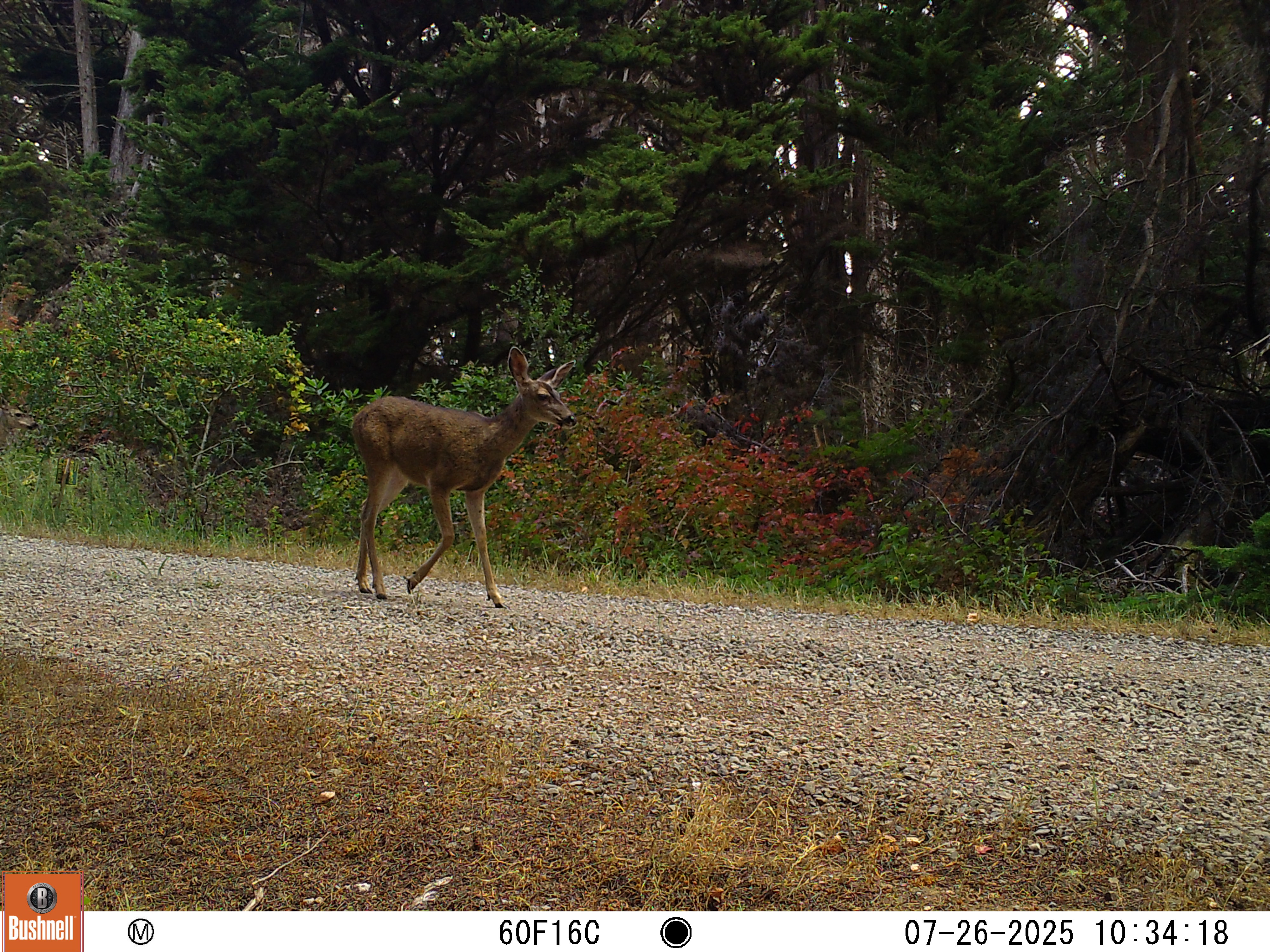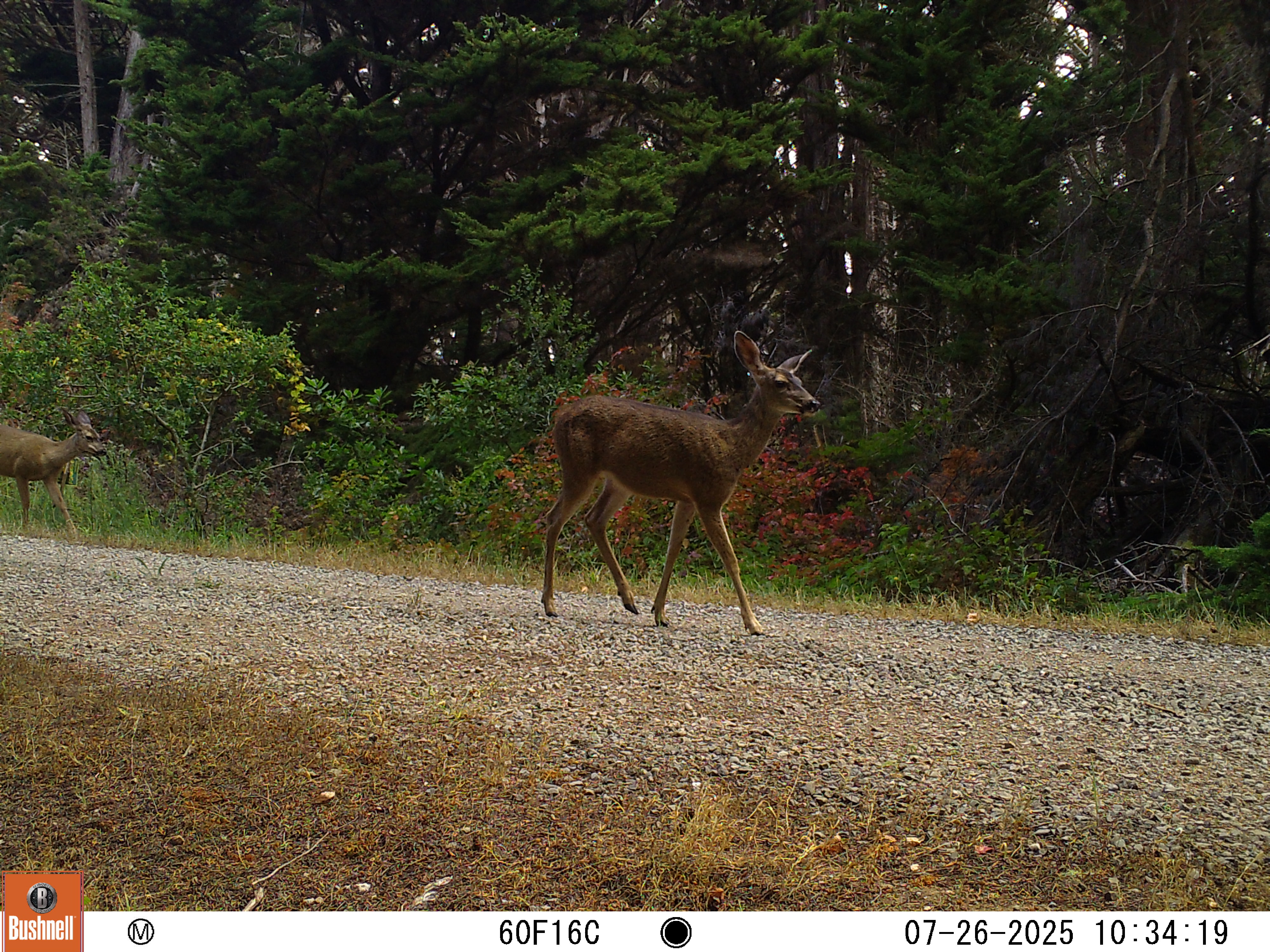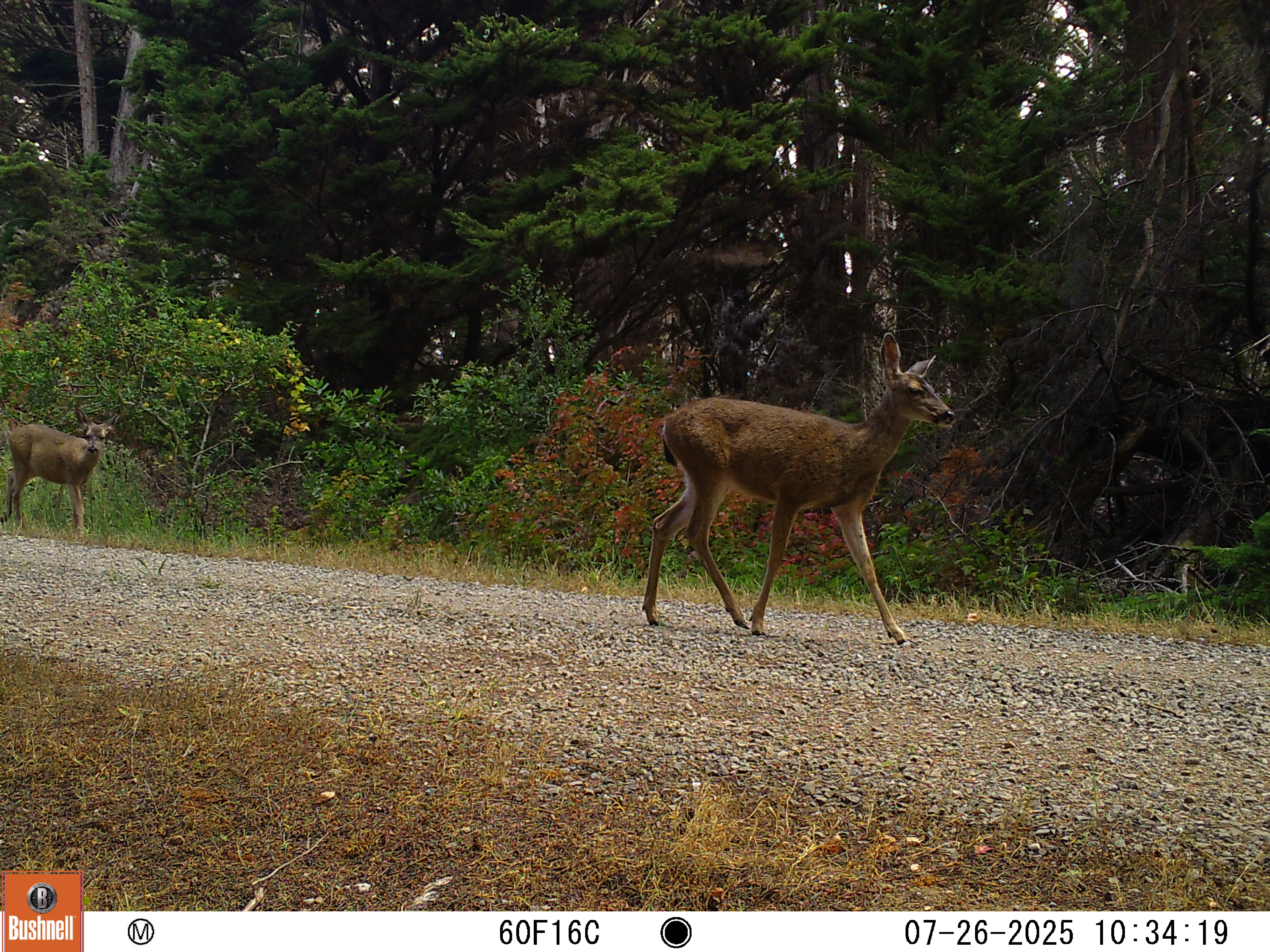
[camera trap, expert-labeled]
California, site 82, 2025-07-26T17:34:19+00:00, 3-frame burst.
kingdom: Animalia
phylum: Chordata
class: Mammalia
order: Artiodactyla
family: Cervidae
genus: Odocoileus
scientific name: Odocoileus hemionus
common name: mule deer